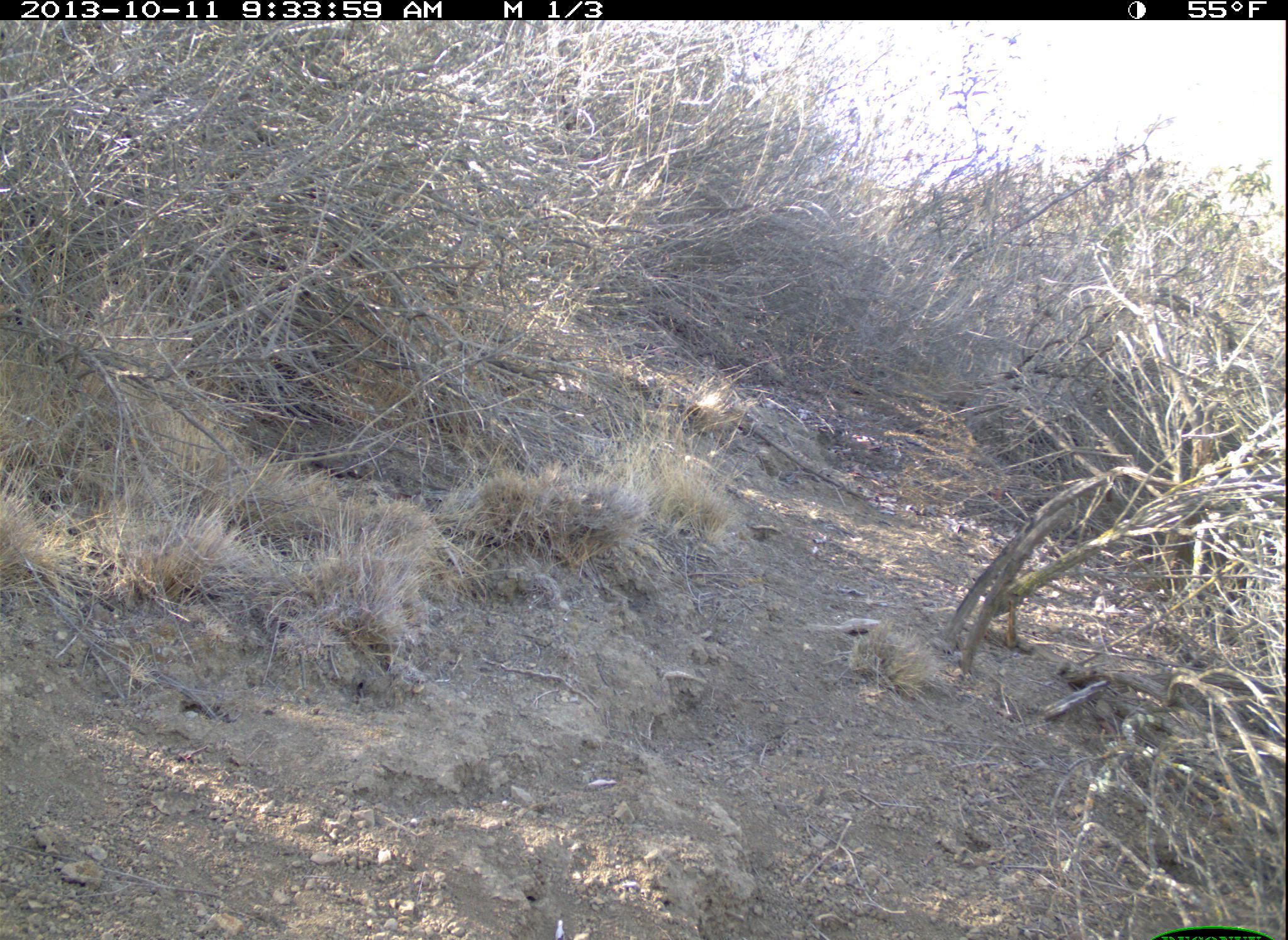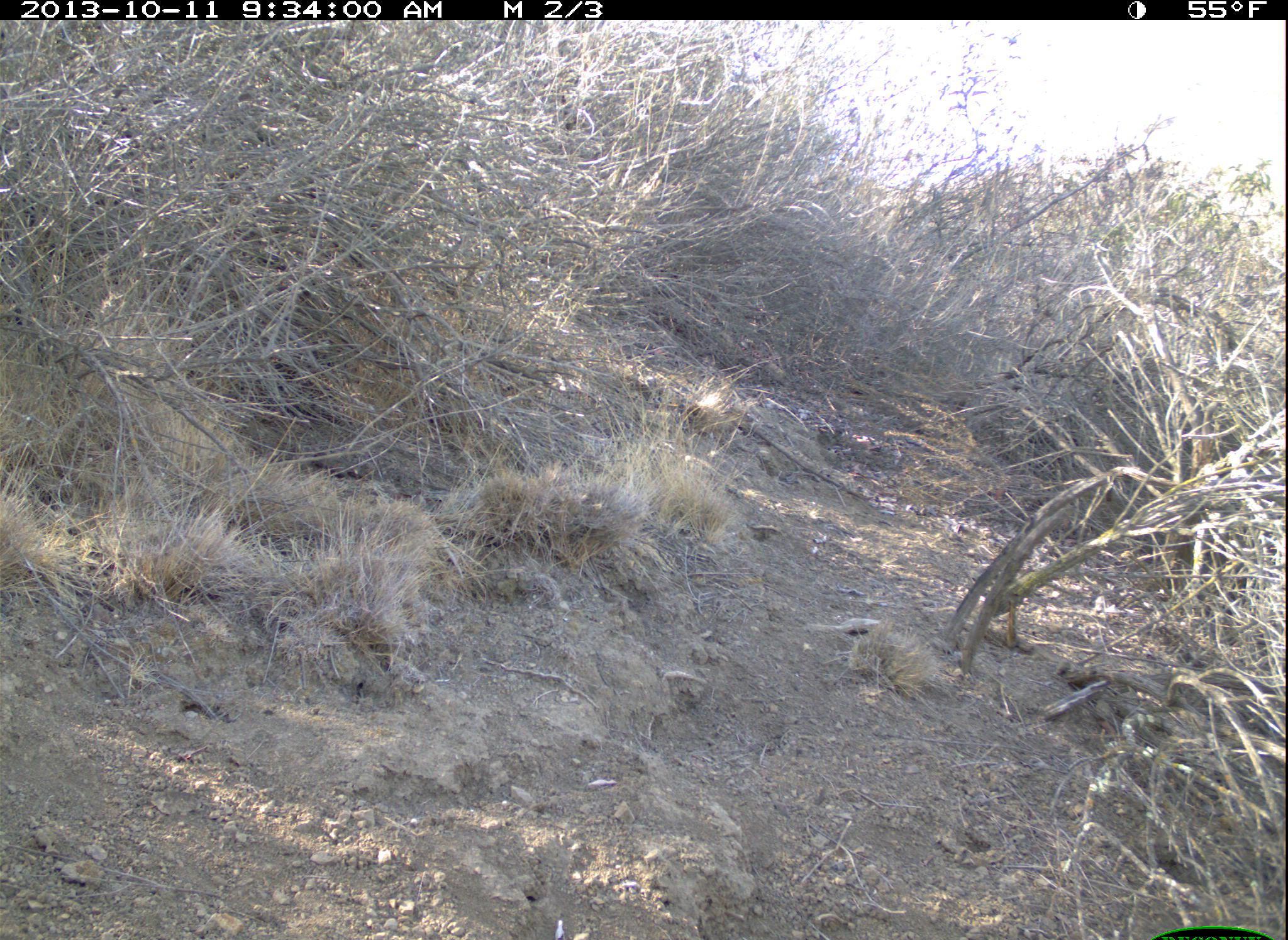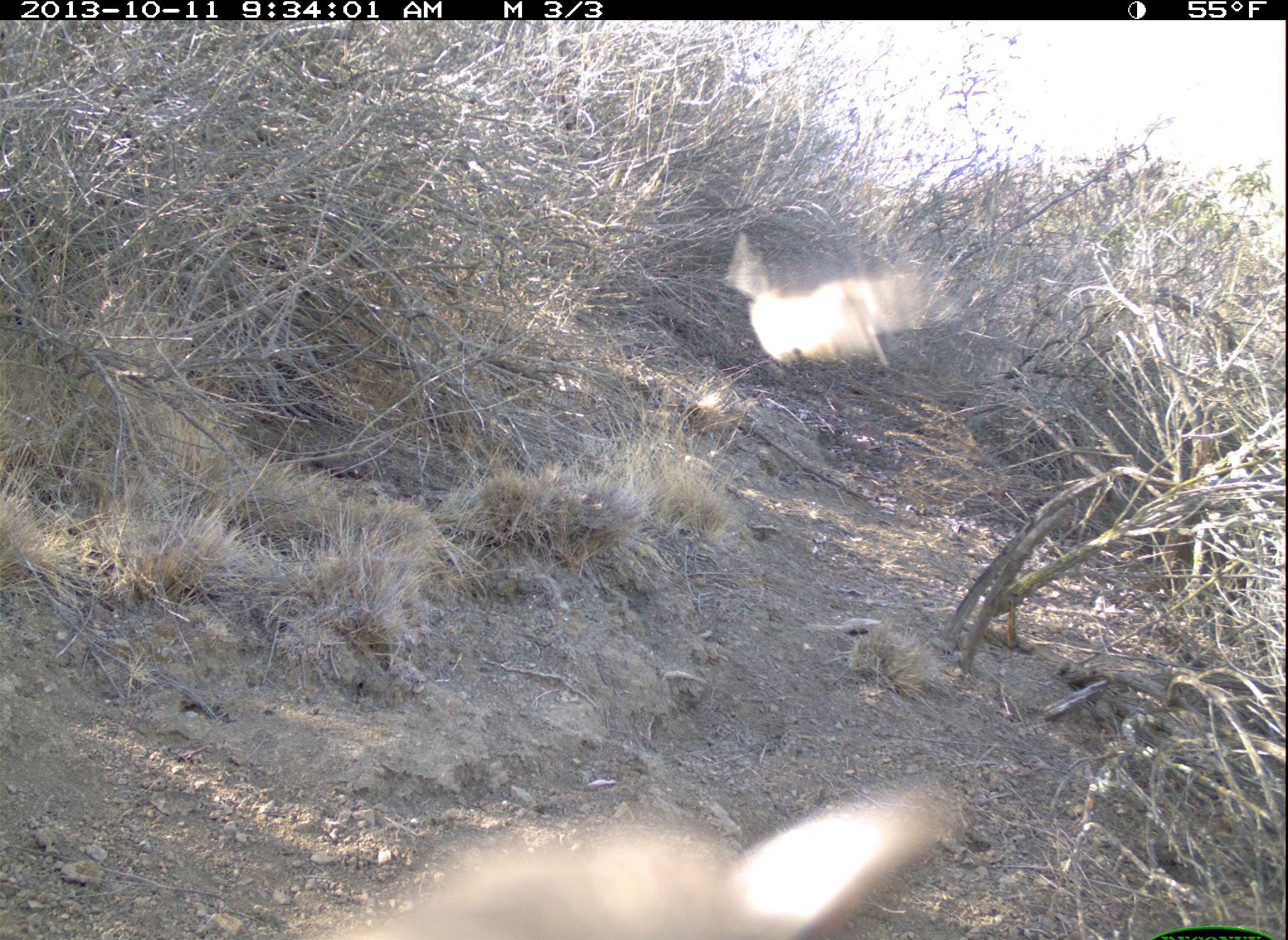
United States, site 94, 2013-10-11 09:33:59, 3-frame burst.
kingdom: Animalia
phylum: Chordata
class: Aves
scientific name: Aves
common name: bird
Bird (Aves).